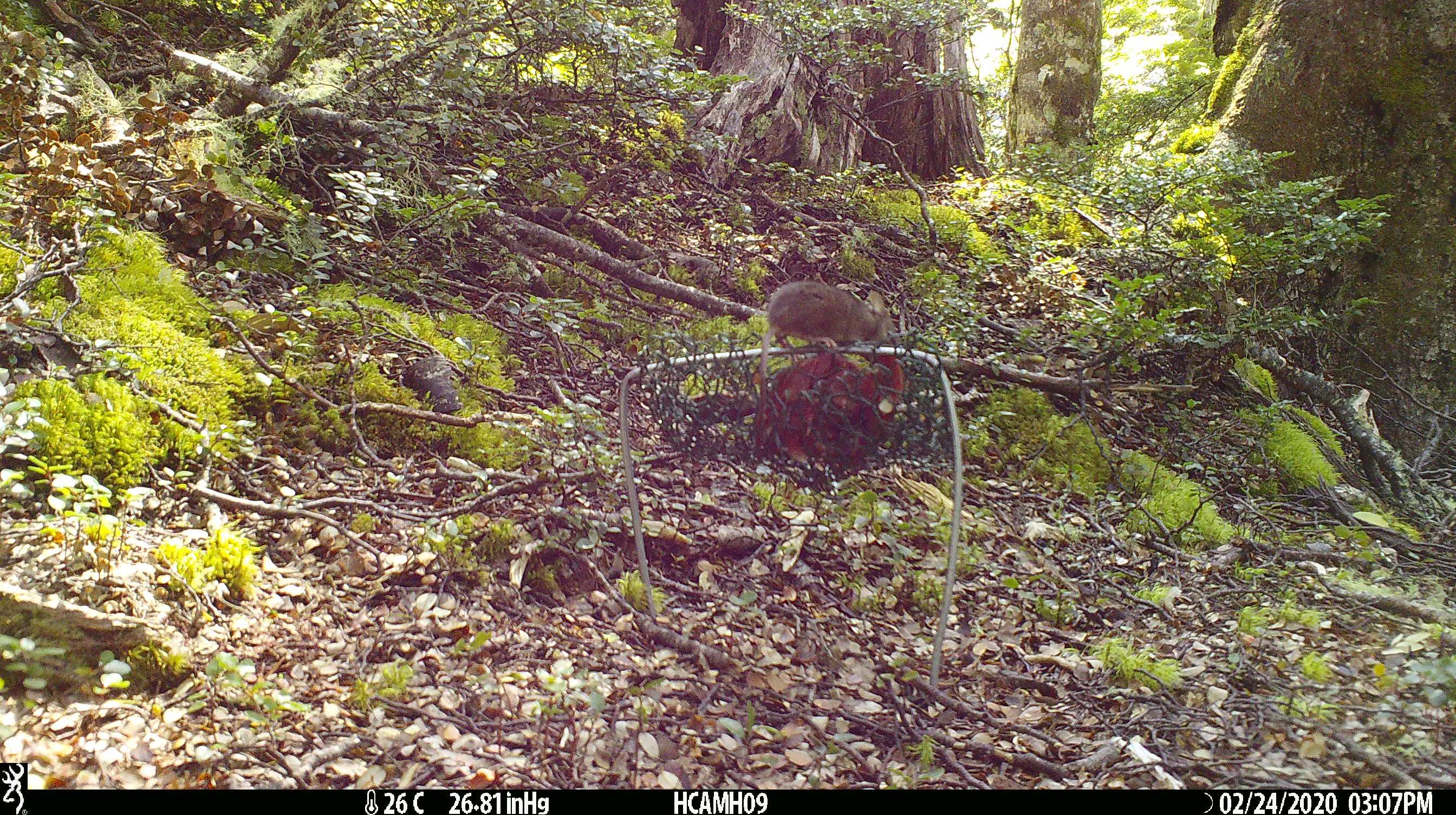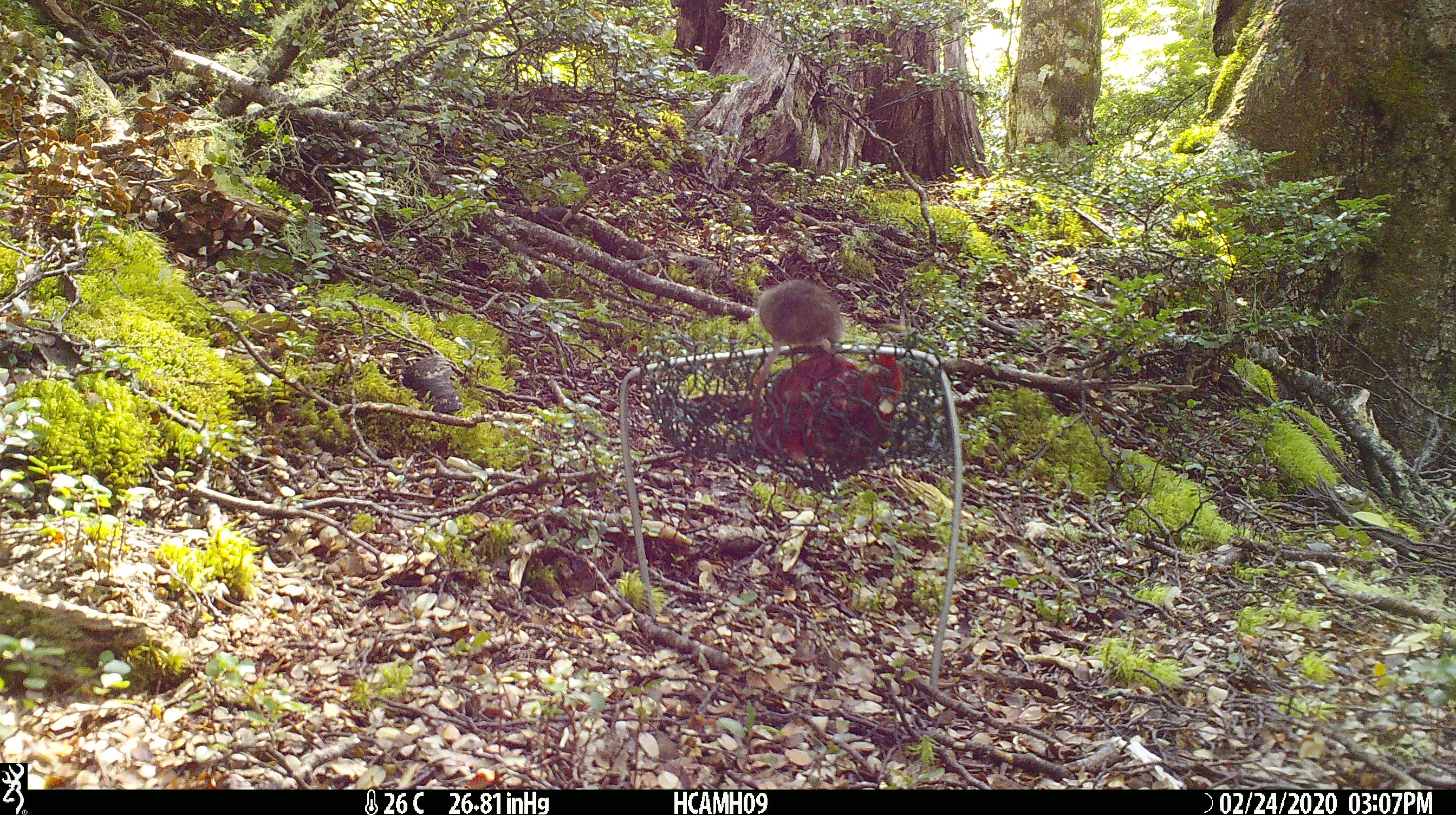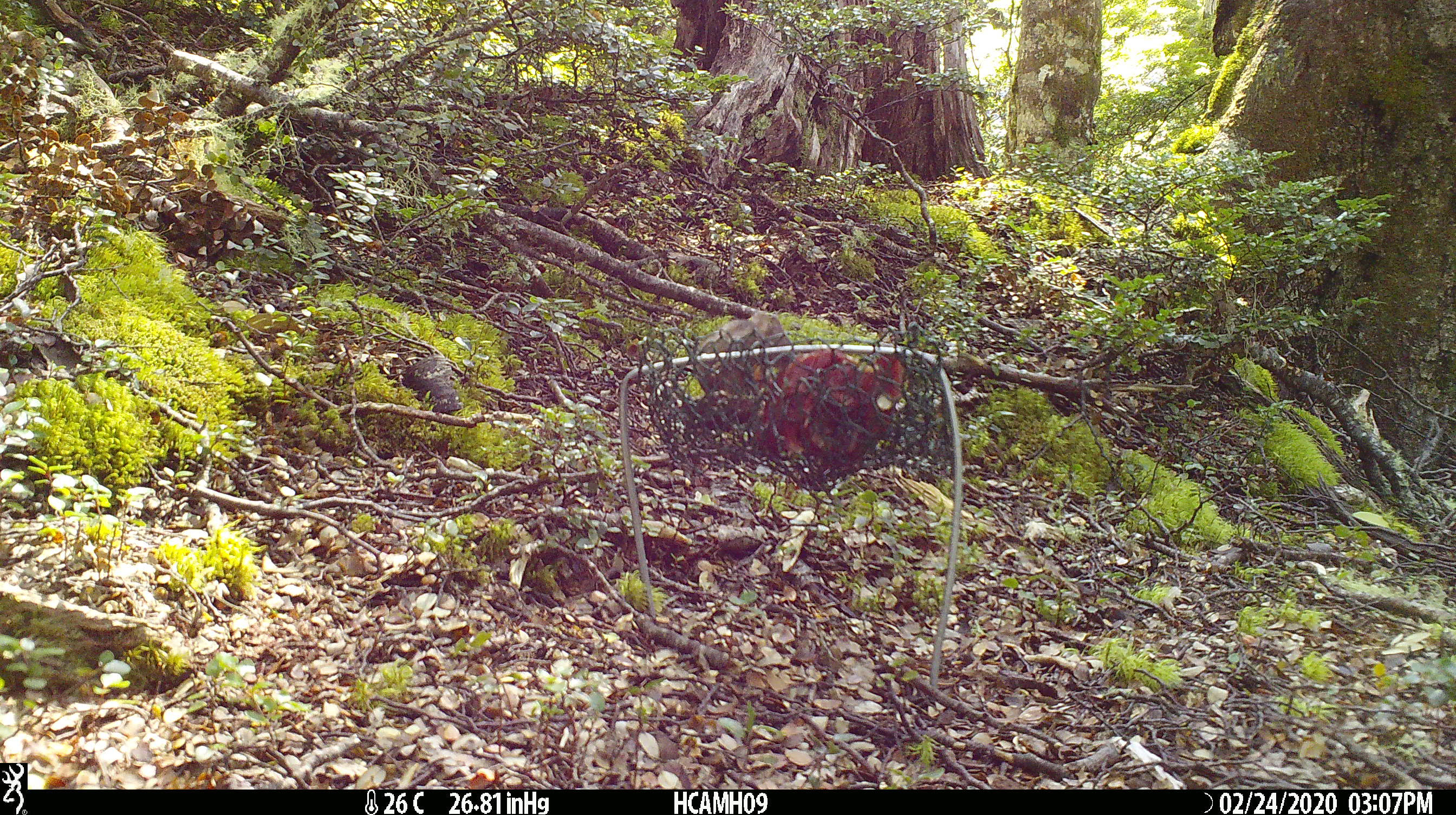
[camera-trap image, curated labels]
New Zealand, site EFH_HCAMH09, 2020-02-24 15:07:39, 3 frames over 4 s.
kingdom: Animalia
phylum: Chordata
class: Mammalia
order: Rodentia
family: Muridae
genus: Mus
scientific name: Mus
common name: mouse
Mouse (Mus).